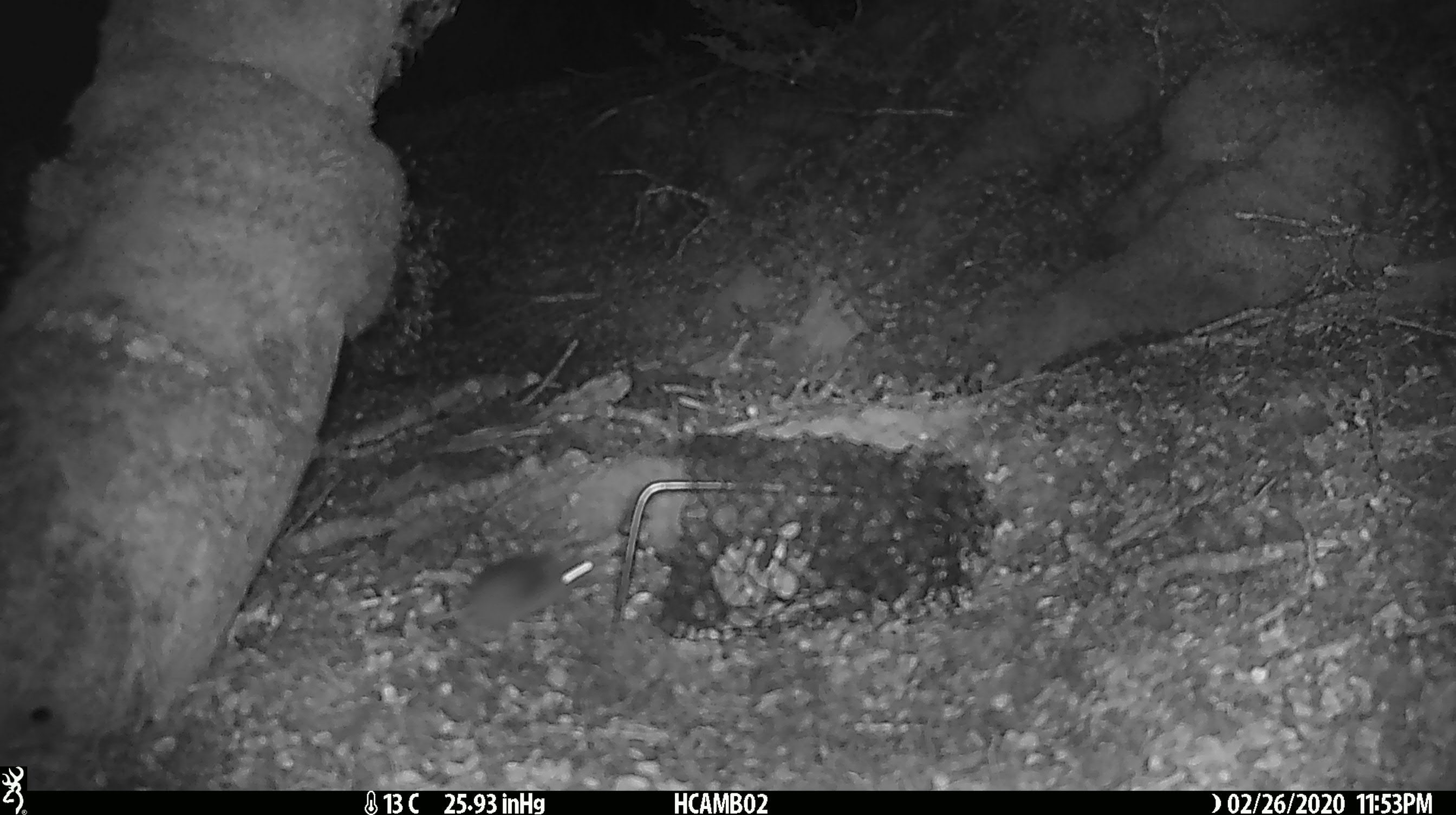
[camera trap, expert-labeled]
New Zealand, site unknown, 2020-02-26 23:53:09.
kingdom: Animalia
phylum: Chordata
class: Mammalia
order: Rodentia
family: Muridae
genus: Mus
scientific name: Mus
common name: mouse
Mouse (Mus).